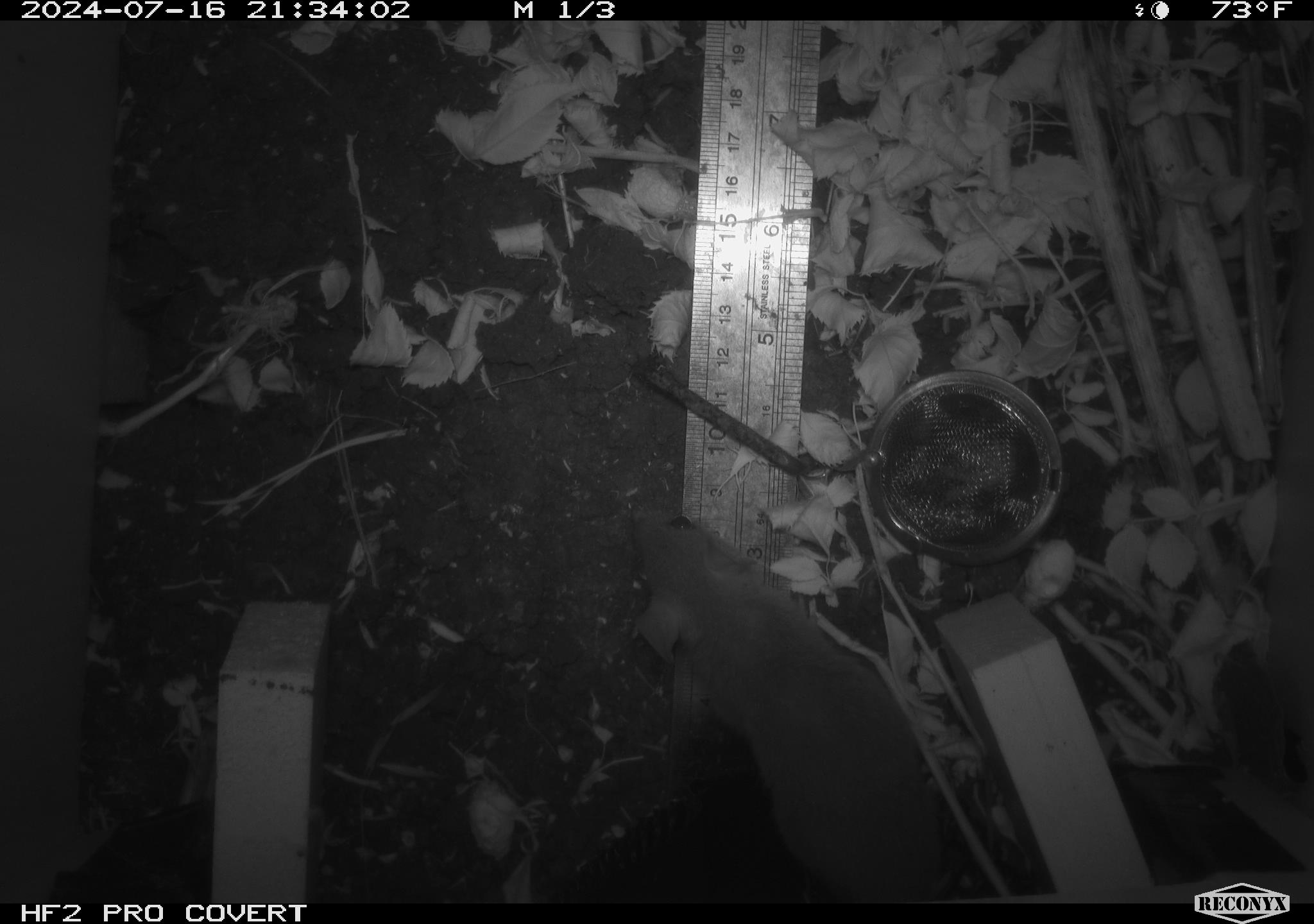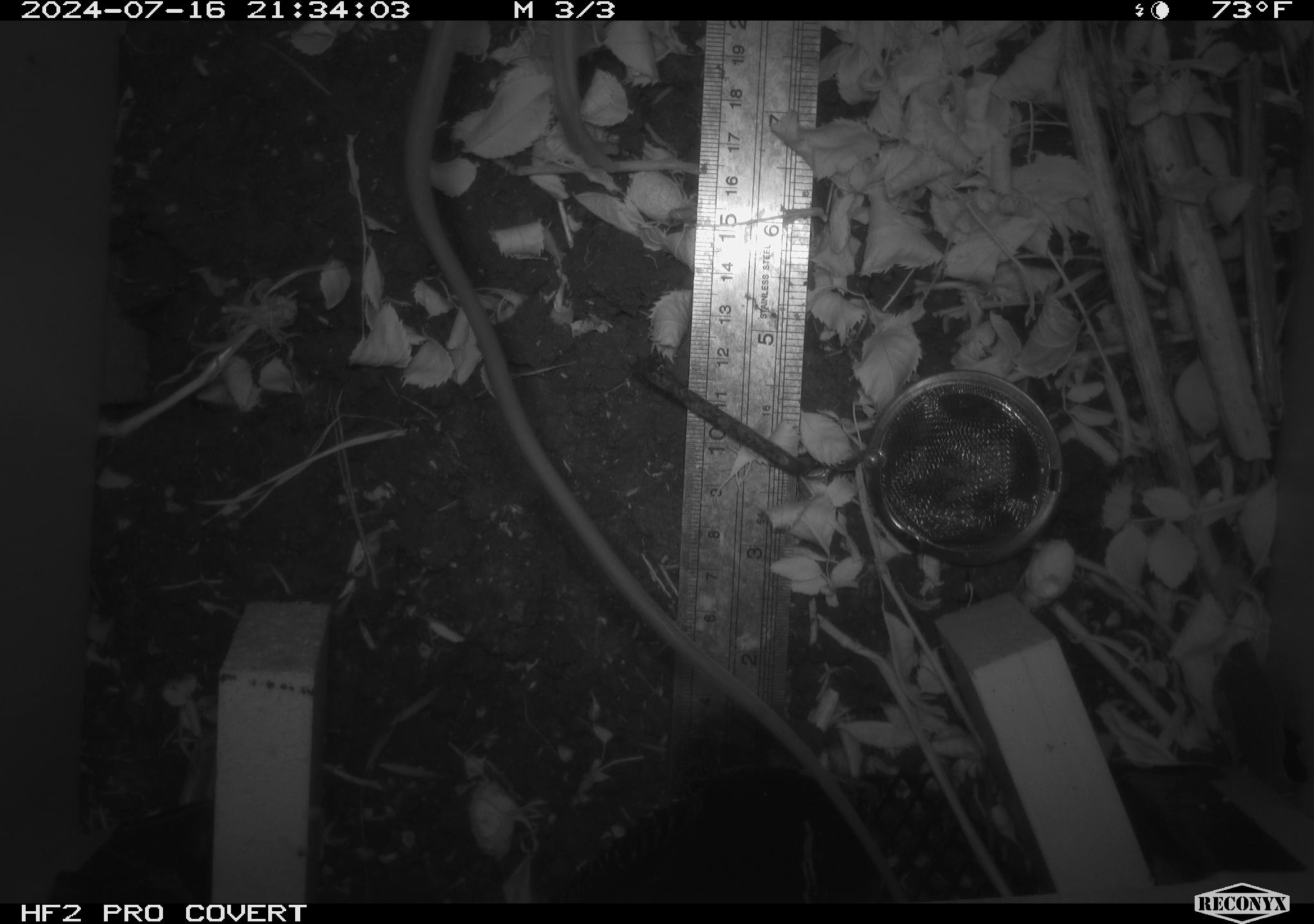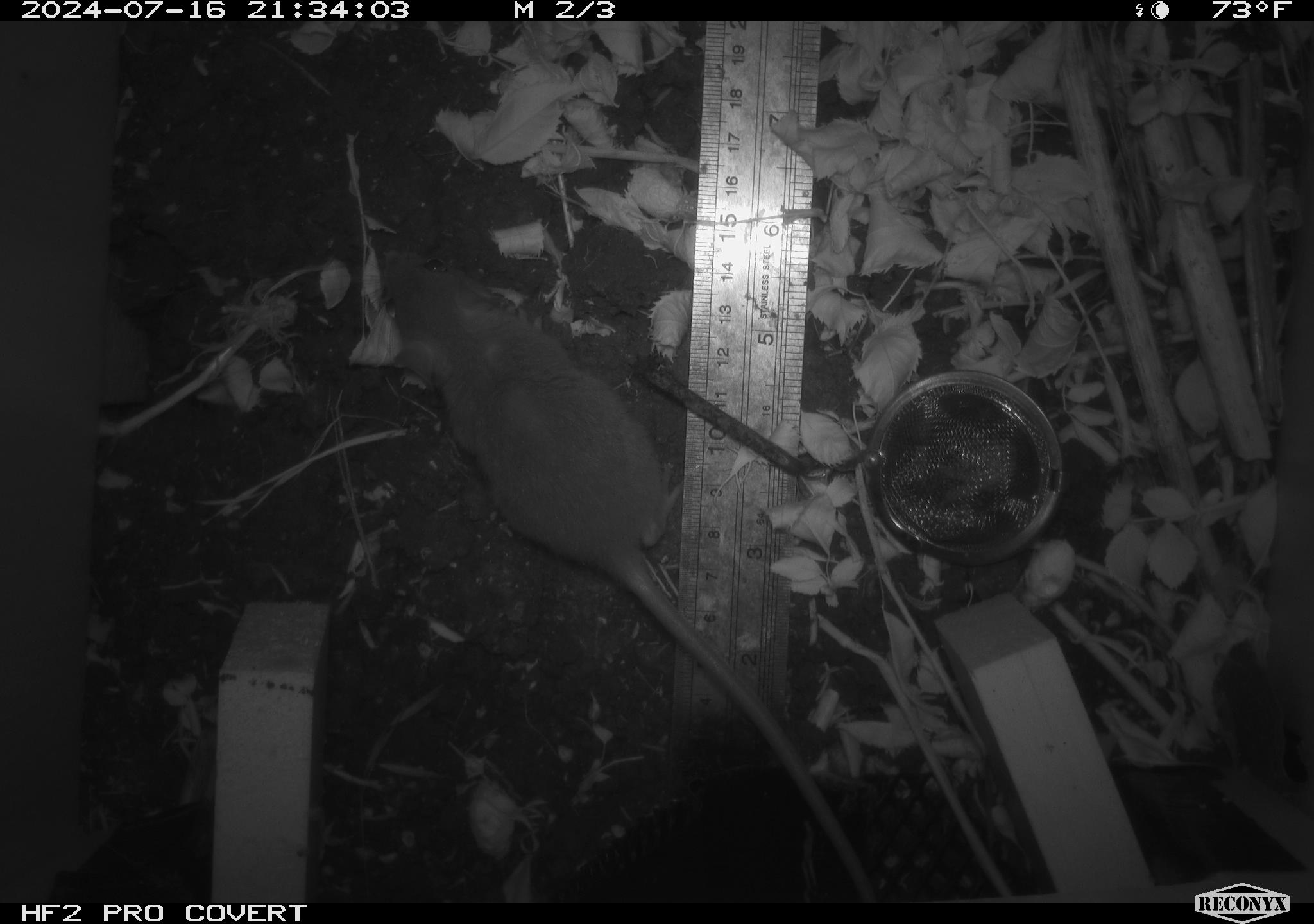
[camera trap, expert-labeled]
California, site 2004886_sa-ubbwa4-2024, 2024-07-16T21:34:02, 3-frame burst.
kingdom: Animalia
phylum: Chordata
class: Mammalia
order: Rodentia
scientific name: Rodentia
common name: woodrat or rat or mouse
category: woodrat or rat or mouse species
Woodrat or rat or mouse species (woodrat or rat or mouse) (Rodentia).